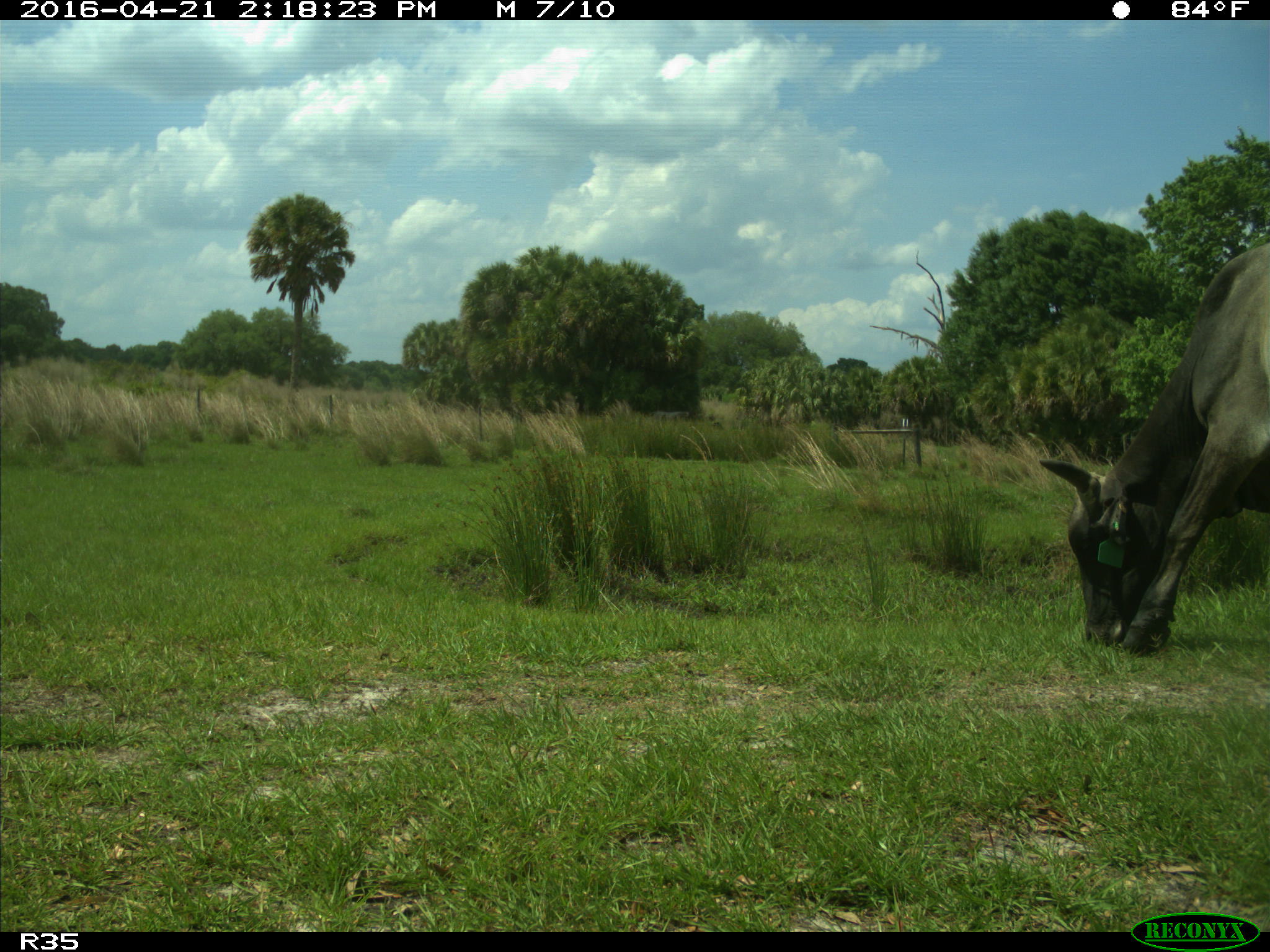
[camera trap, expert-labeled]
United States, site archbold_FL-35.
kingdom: Animalia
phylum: Chordata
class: Mammalia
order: Artiodactyla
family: Bovidae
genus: Bos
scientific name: Bos taurus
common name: domestic cow